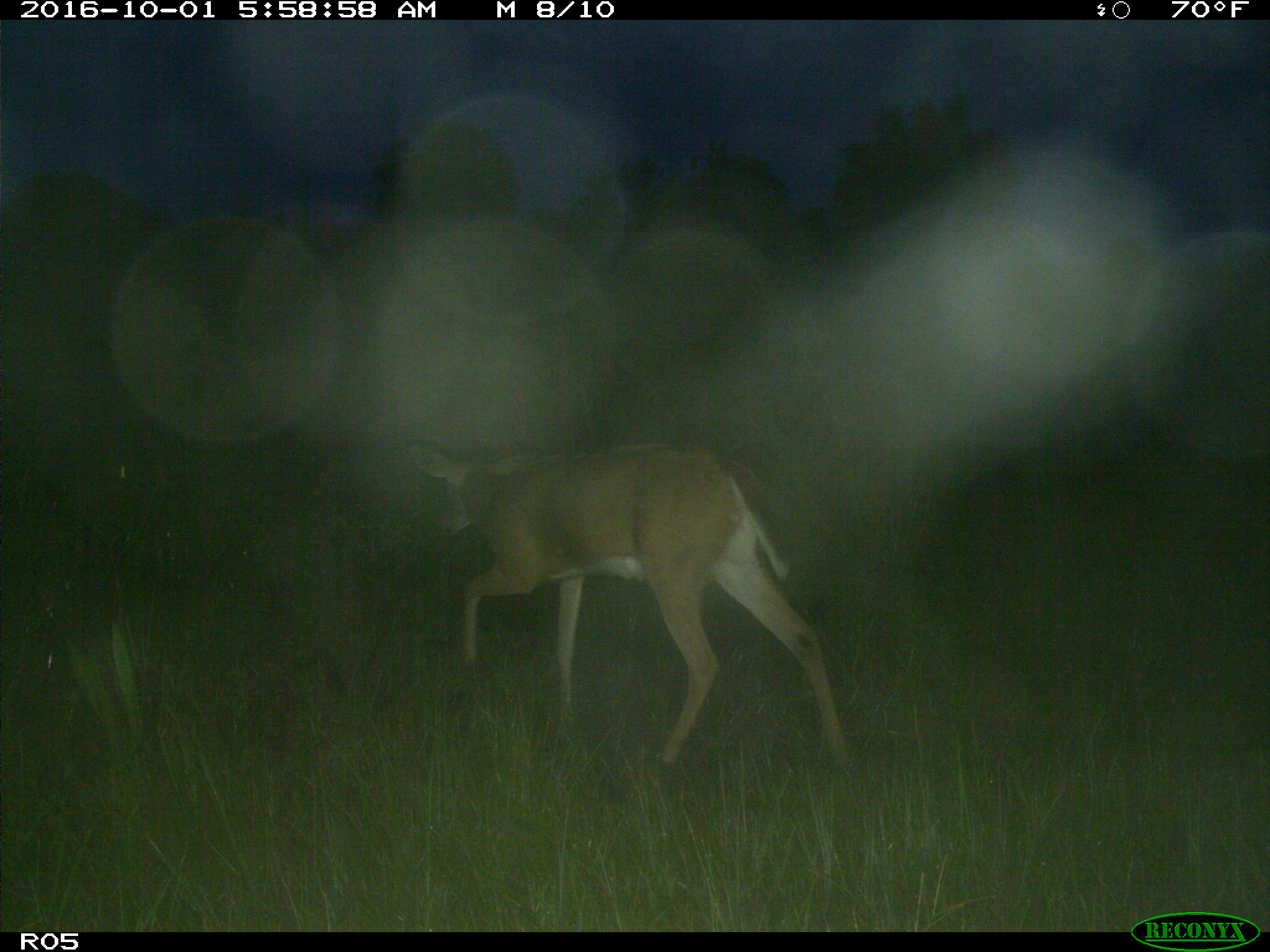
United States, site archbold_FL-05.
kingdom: Animalia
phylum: Chordata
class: Mammalia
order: Artiodactyla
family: Cervidae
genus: Odocoileus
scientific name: Odocoileus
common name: deer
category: unidentified deer